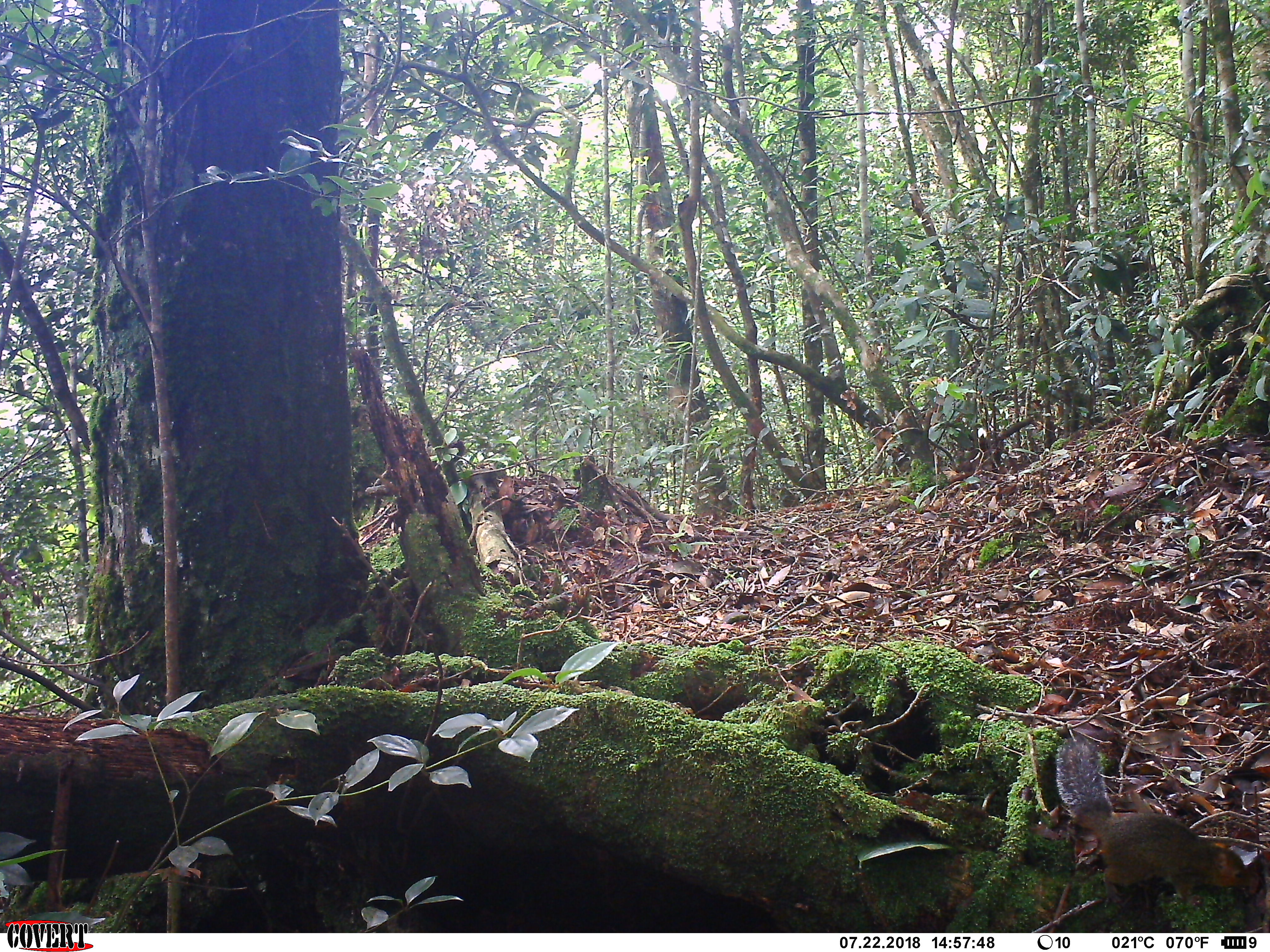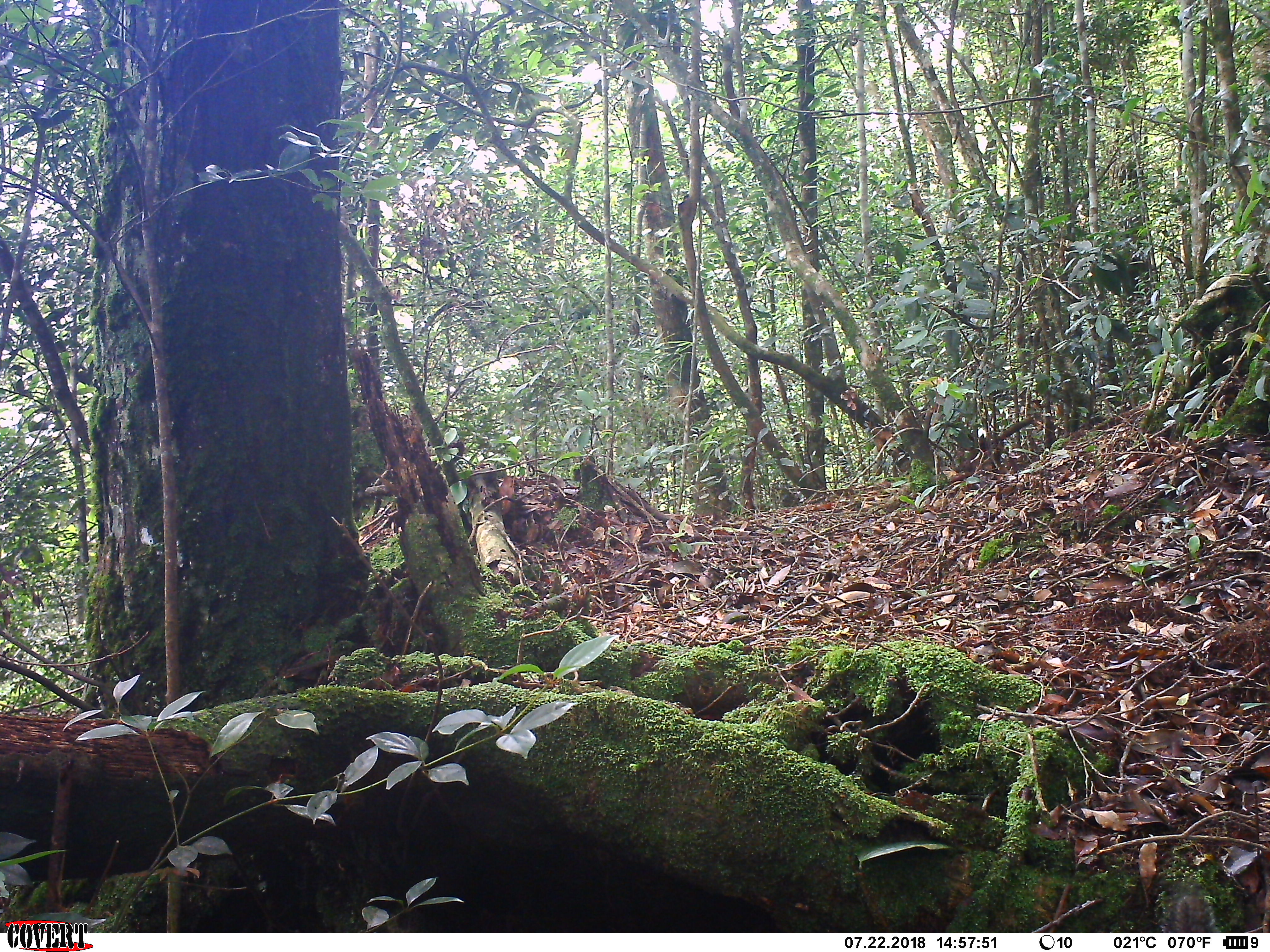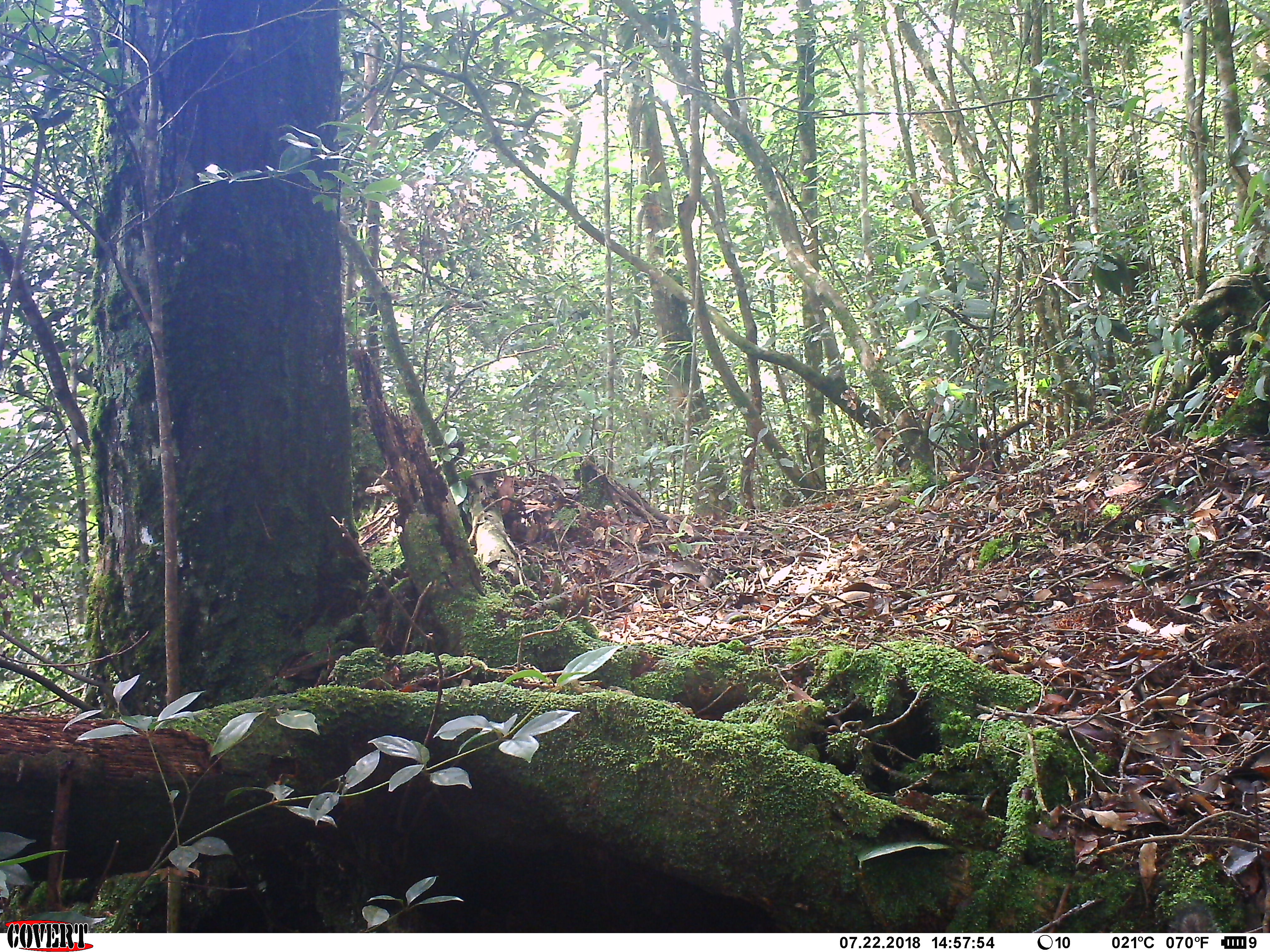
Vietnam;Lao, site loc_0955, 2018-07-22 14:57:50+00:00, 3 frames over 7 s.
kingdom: Animalia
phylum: Chordata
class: Mammalia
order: Rodentia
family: Sciuridae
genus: Dremomys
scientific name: Dremomys rufigenis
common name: red-cheeked squirrel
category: red cheeked squirrel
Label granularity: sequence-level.